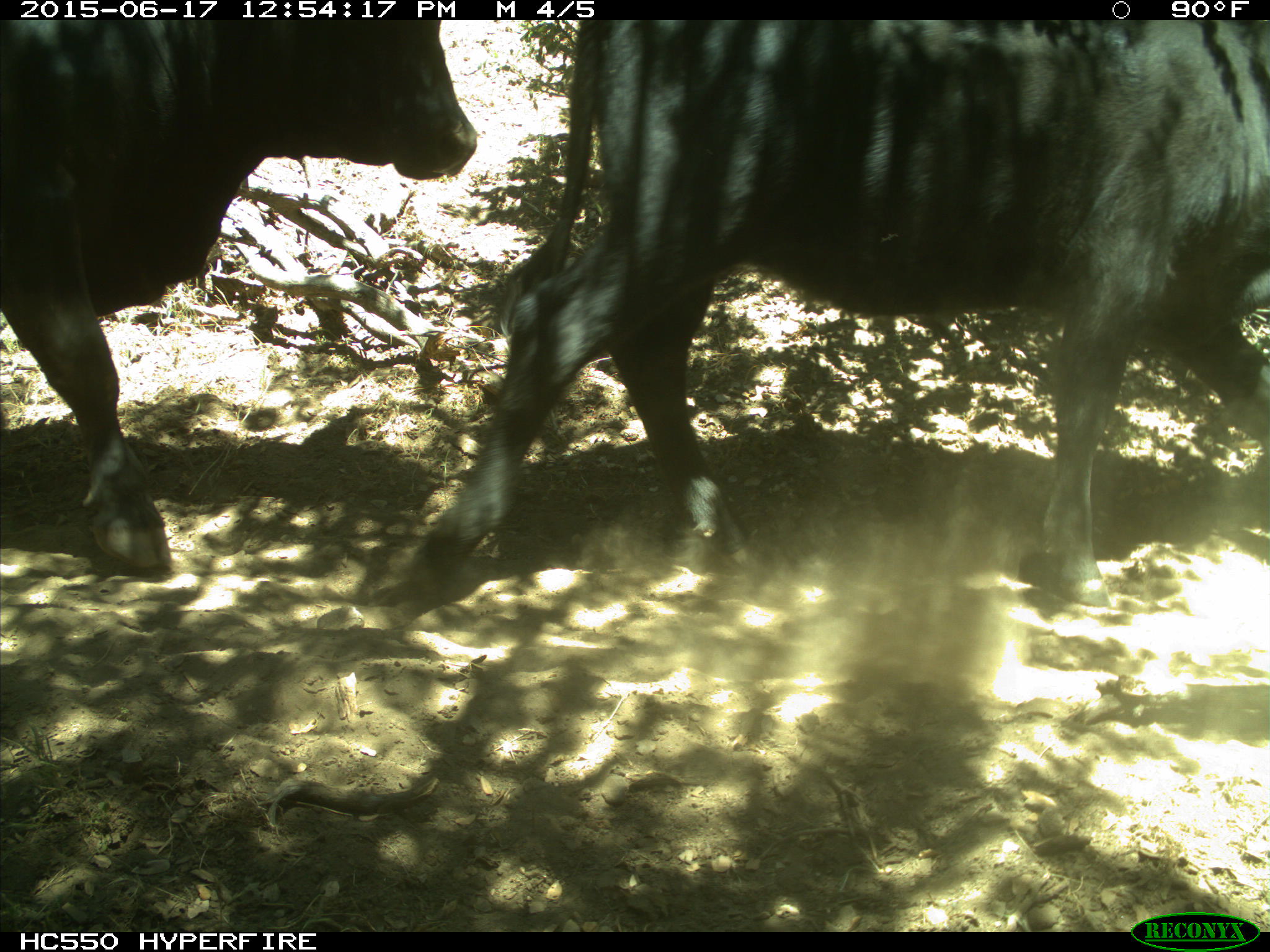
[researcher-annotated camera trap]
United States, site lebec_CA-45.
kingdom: Animalia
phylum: Chordata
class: Mammalia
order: Artiodactyla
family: Bovidae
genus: Bos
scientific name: Bos taurus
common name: domestic cow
Bos taurus (domestic cow).